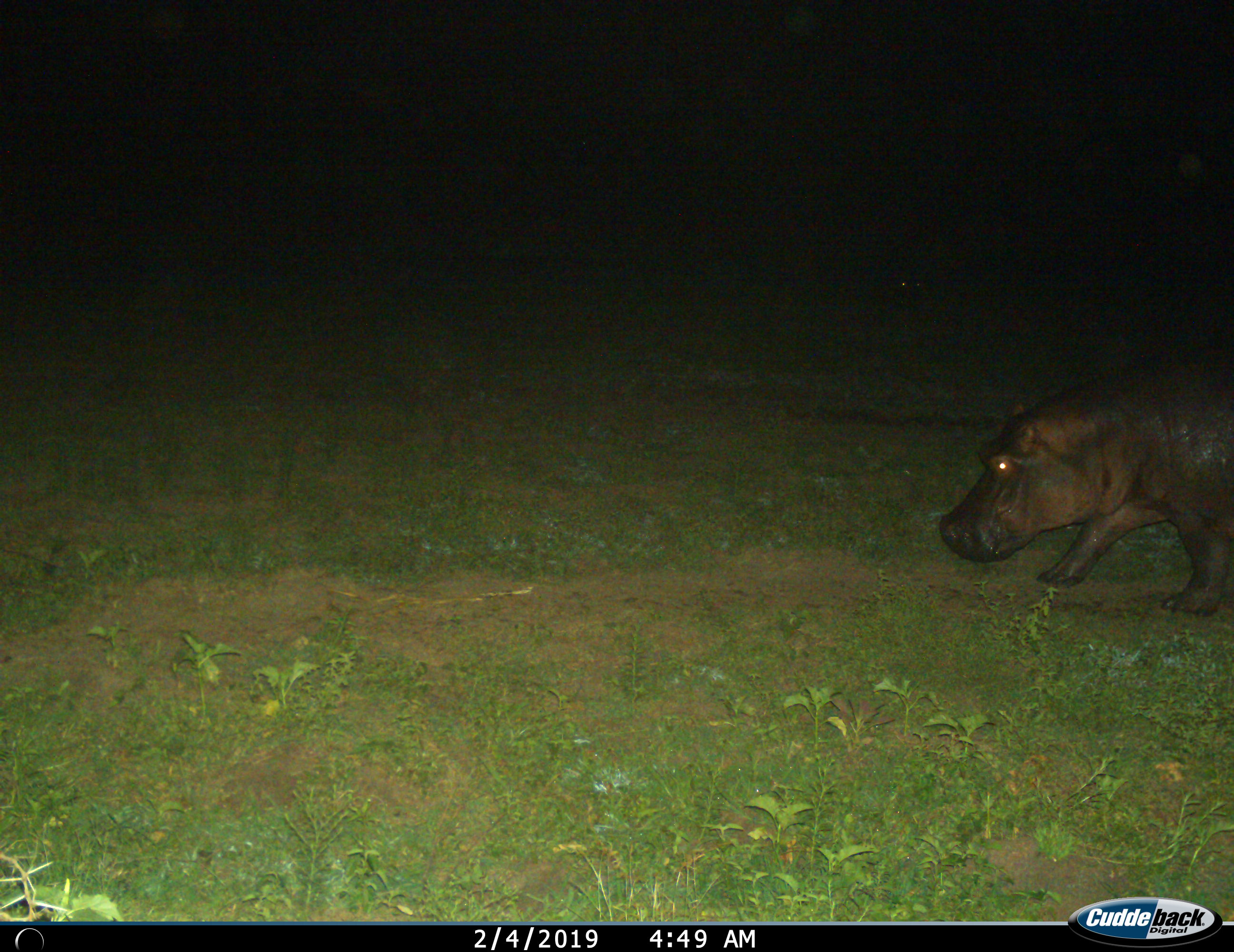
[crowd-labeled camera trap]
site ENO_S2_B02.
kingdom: Animalia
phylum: Chordata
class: Mammalia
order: Artiodactyla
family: Hippopotamidae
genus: Hippopotamus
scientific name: Hippopotamus amphibius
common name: hippopotamus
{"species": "hippopotamus (Hippopotamus amphibius)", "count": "1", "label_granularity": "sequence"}